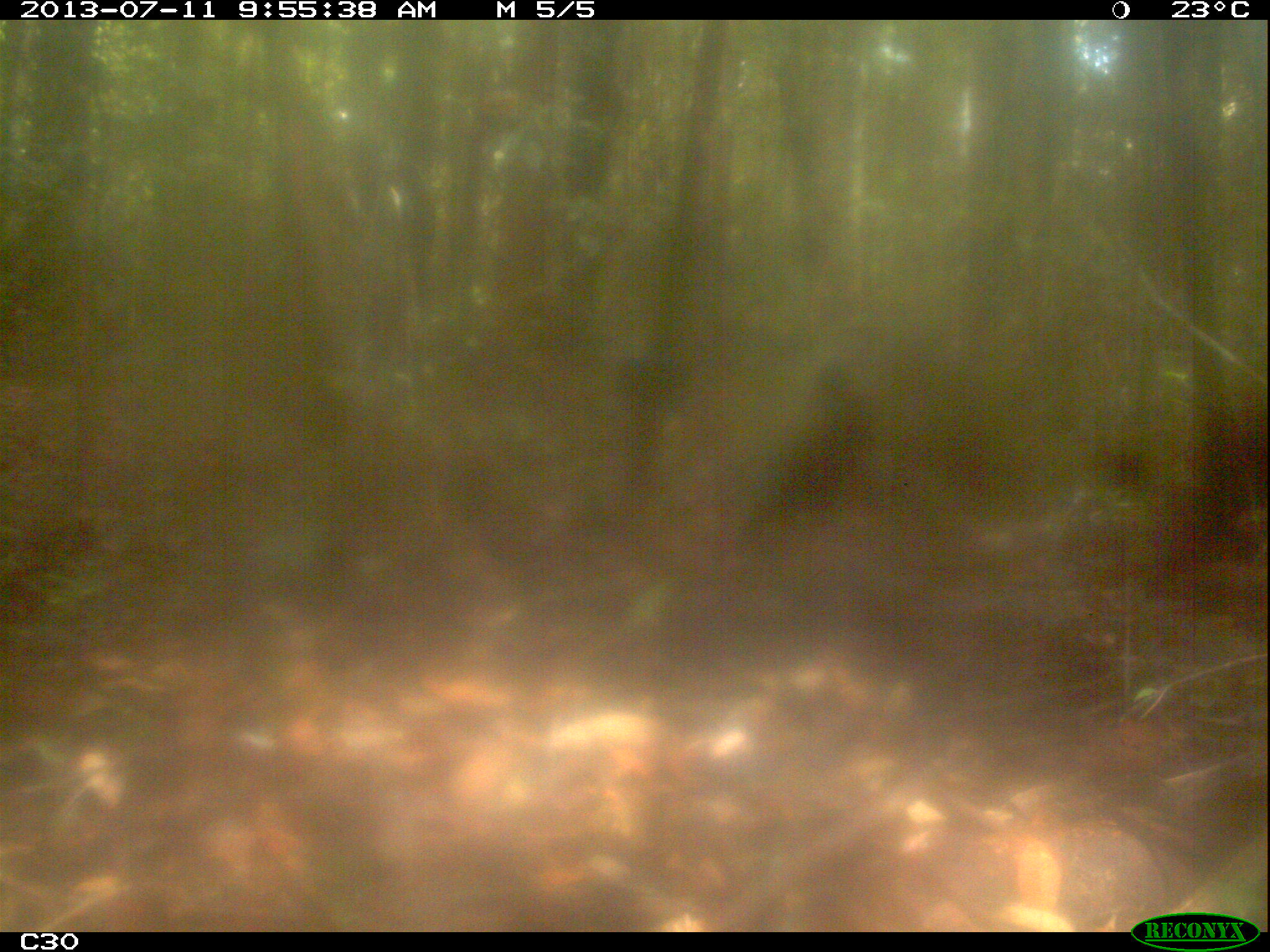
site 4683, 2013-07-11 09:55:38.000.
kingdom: Animalia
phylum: Chordata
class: Aves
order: Gruiformes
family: Psophiidae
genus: Psophia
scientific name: Psophia crepitans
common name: gray-winged trumpeter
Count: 2.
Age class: adult.